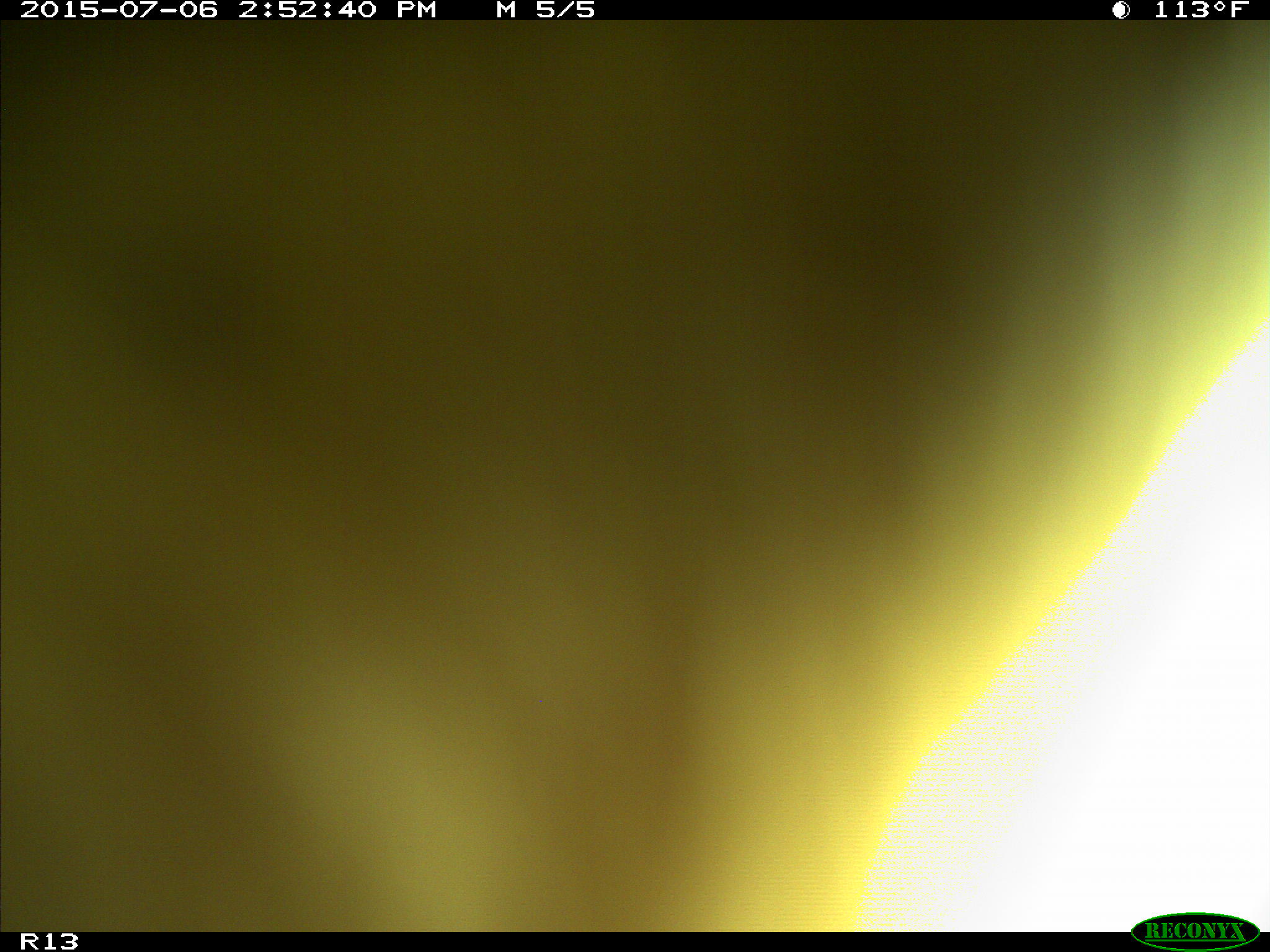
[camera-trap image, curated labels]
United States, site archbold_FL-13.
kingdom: Animalia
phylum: Chordata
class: Mammalia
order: Artiodactyla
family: Bovidae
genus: Bos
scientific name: Bos taurus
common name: domestic cow